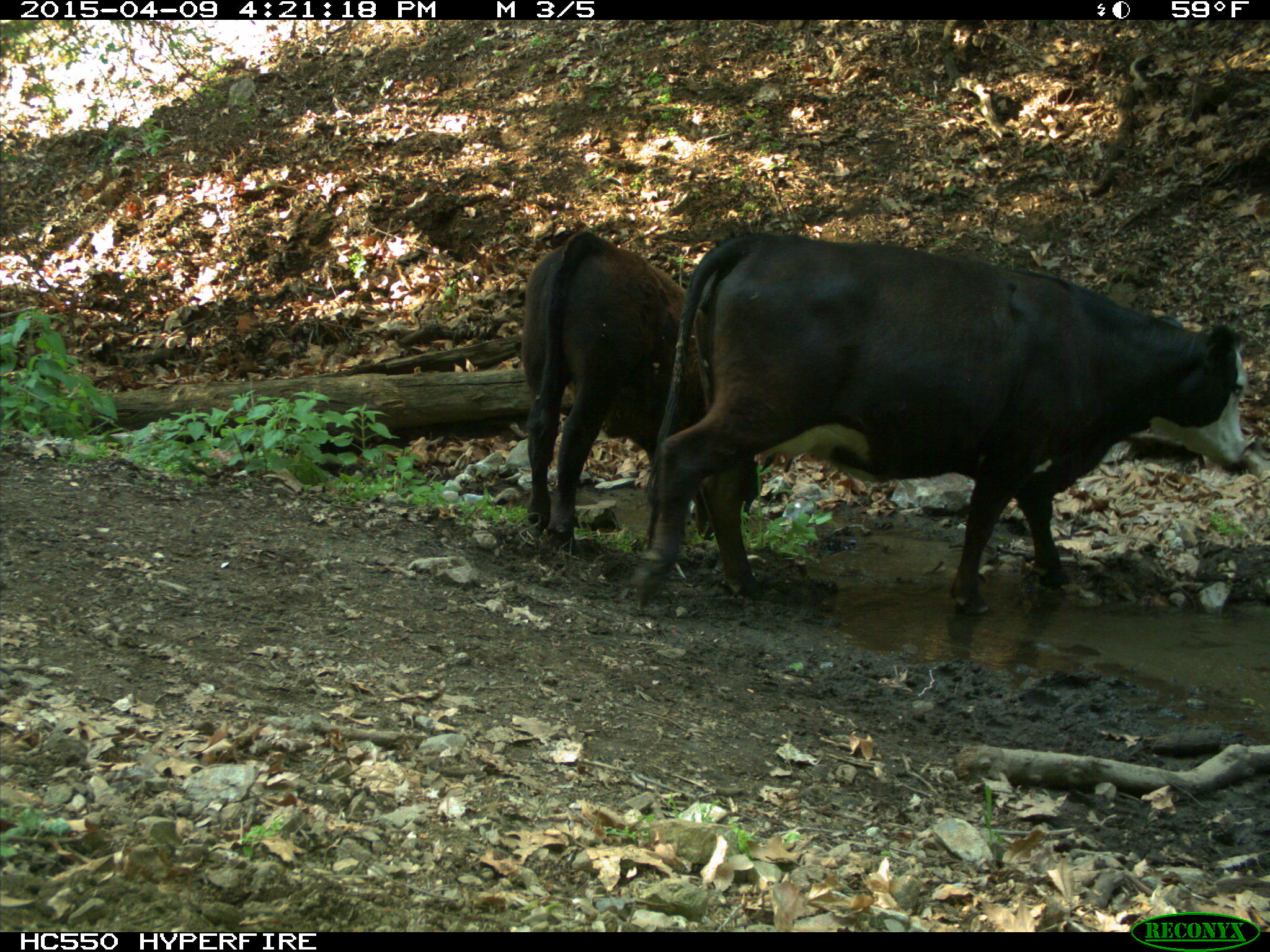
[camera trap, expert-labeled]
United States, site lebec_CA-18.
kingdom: Animalia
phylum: Chordata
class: Mammalia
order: Artiodactyla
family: Bovidae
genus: Bos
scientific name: Bos taurus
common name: domestic cow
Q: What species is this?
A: Bos taurus (domestic cow).